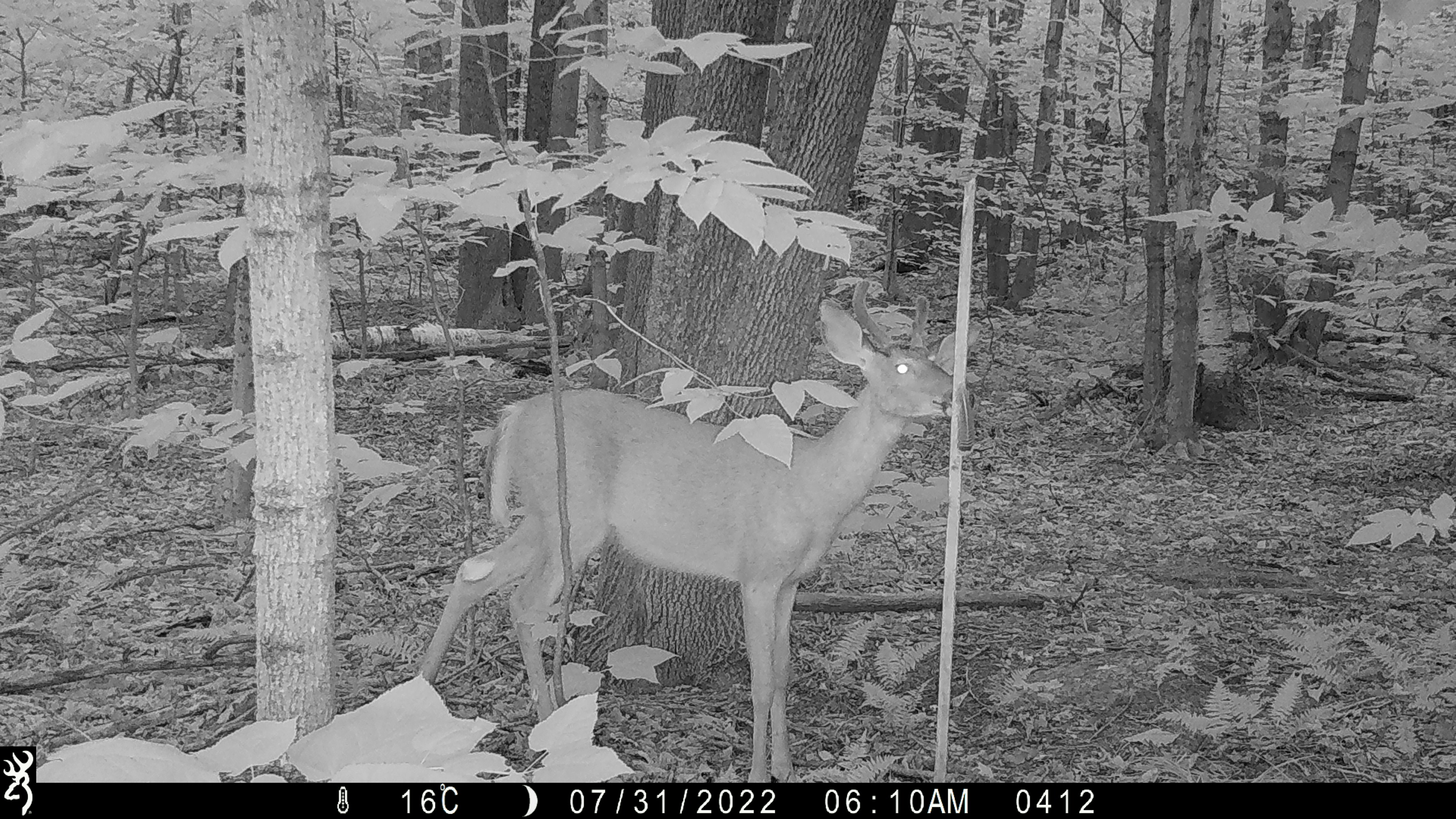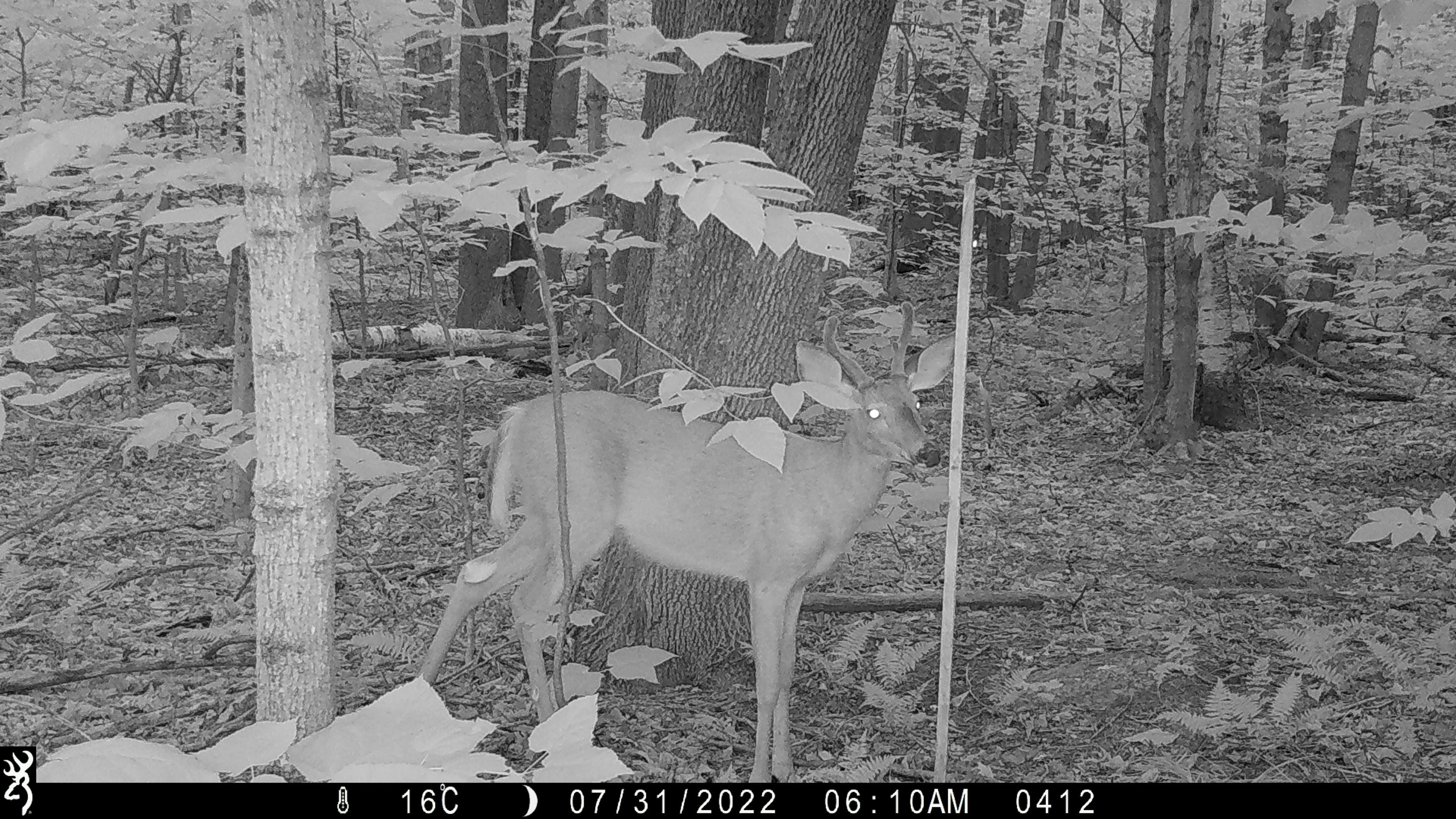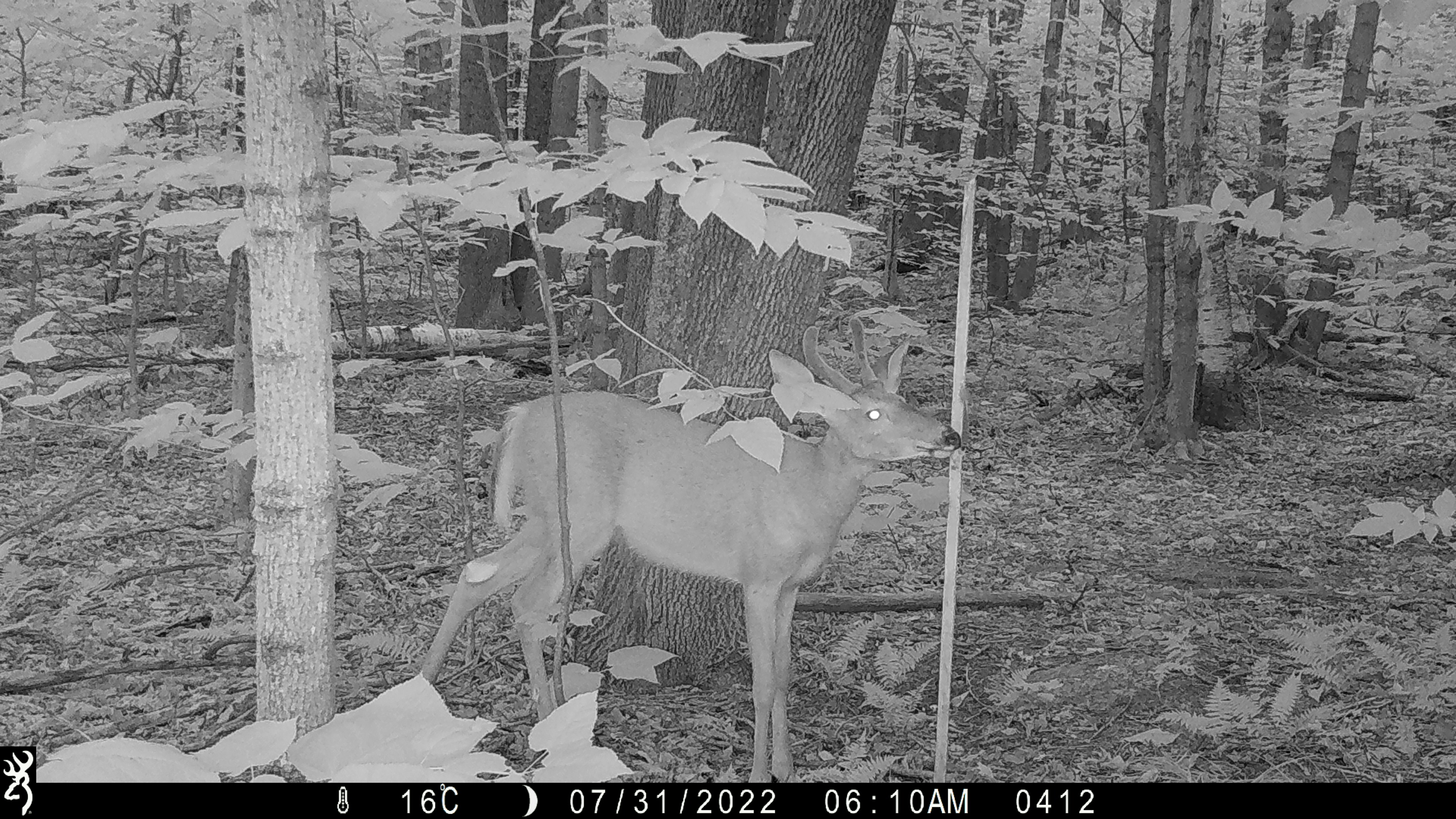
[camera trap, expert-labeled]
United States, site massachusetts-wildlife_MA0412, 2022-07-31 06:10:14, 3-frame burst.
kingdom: Animalia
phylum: Chordata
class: Mammalia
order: Artiodactyla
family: Cervidae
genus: Odocoileus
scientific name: Odocoileus virginianus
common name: white-tailed deer